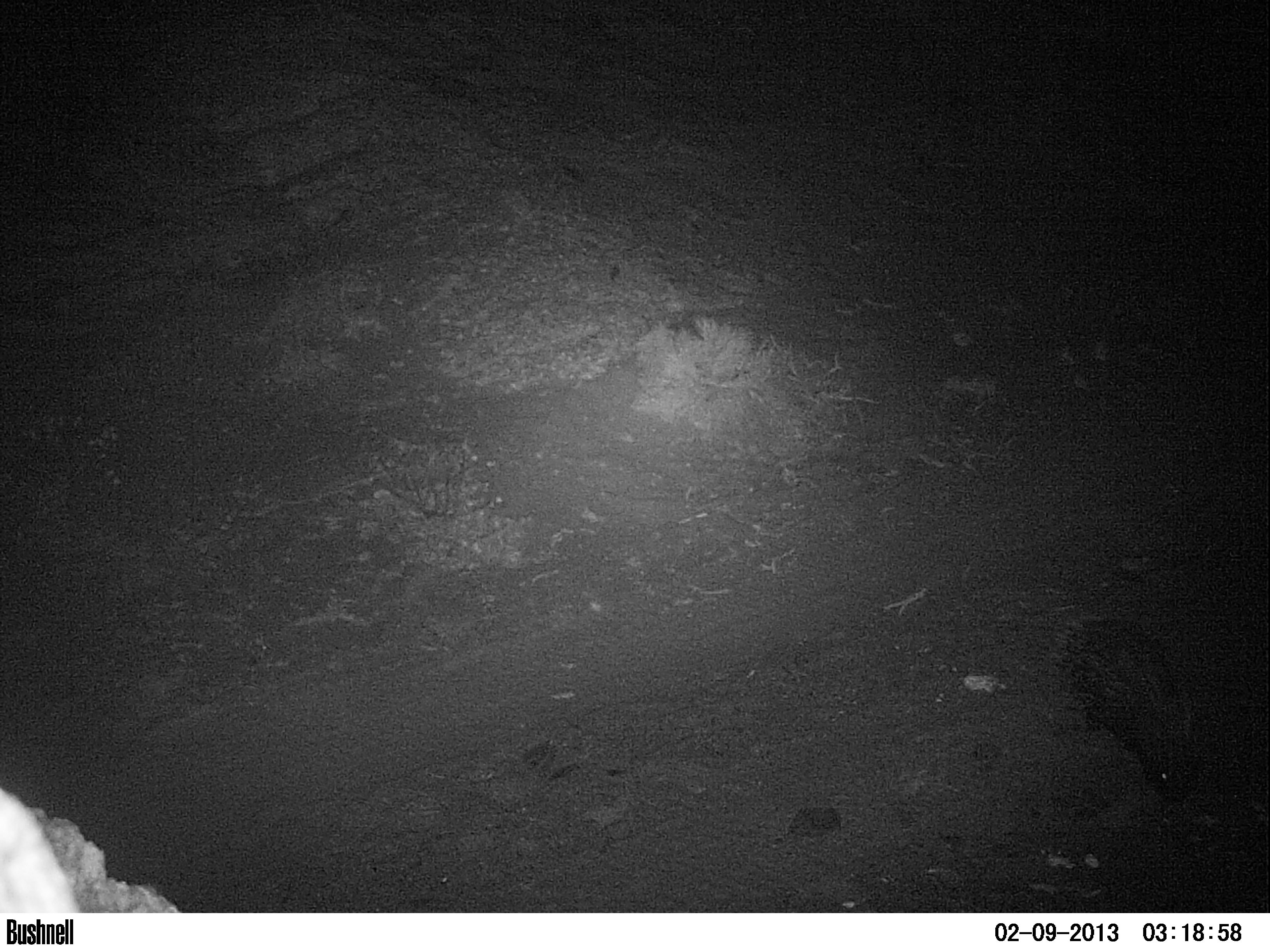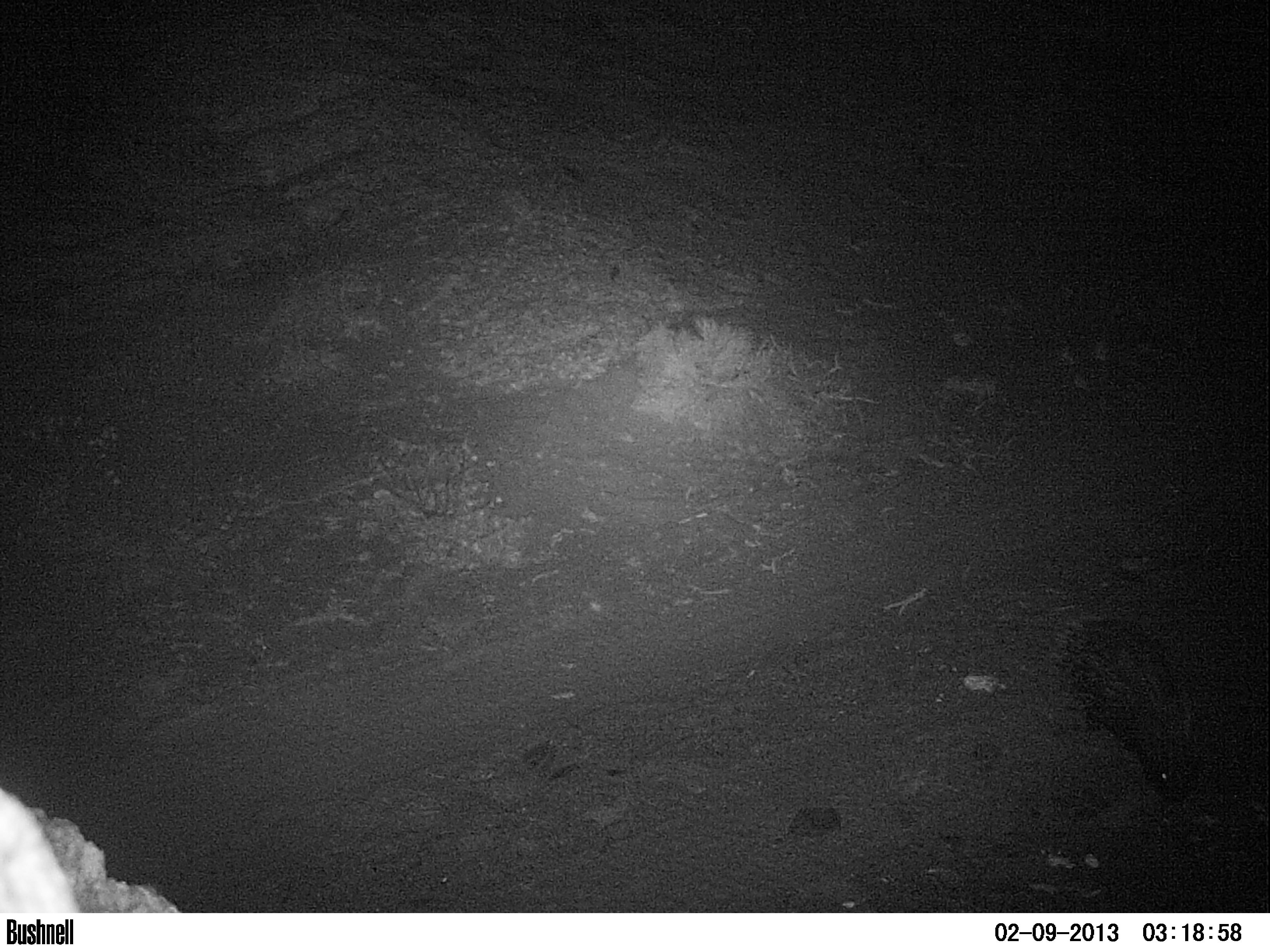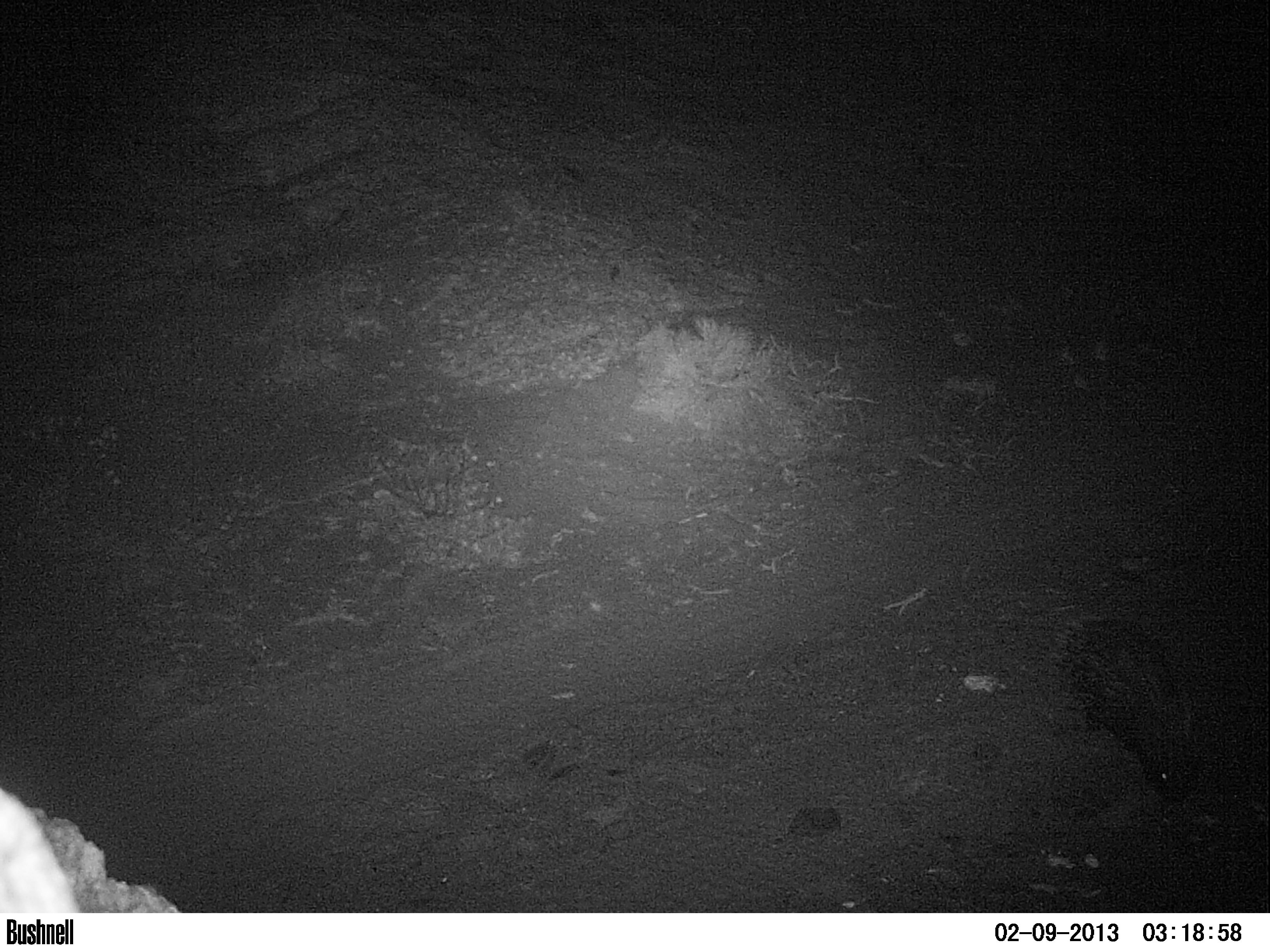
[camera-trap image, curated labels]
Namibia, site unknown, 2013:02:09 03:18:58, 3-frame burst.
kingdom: Animalia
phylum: Chordata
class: Mammalia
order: Rodentia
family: Hystricidae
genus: Hystrix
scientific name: Hystrix africaeaustralis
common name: cape porcupine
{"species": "Hystrix africaeaustralis (cape porcupine)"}